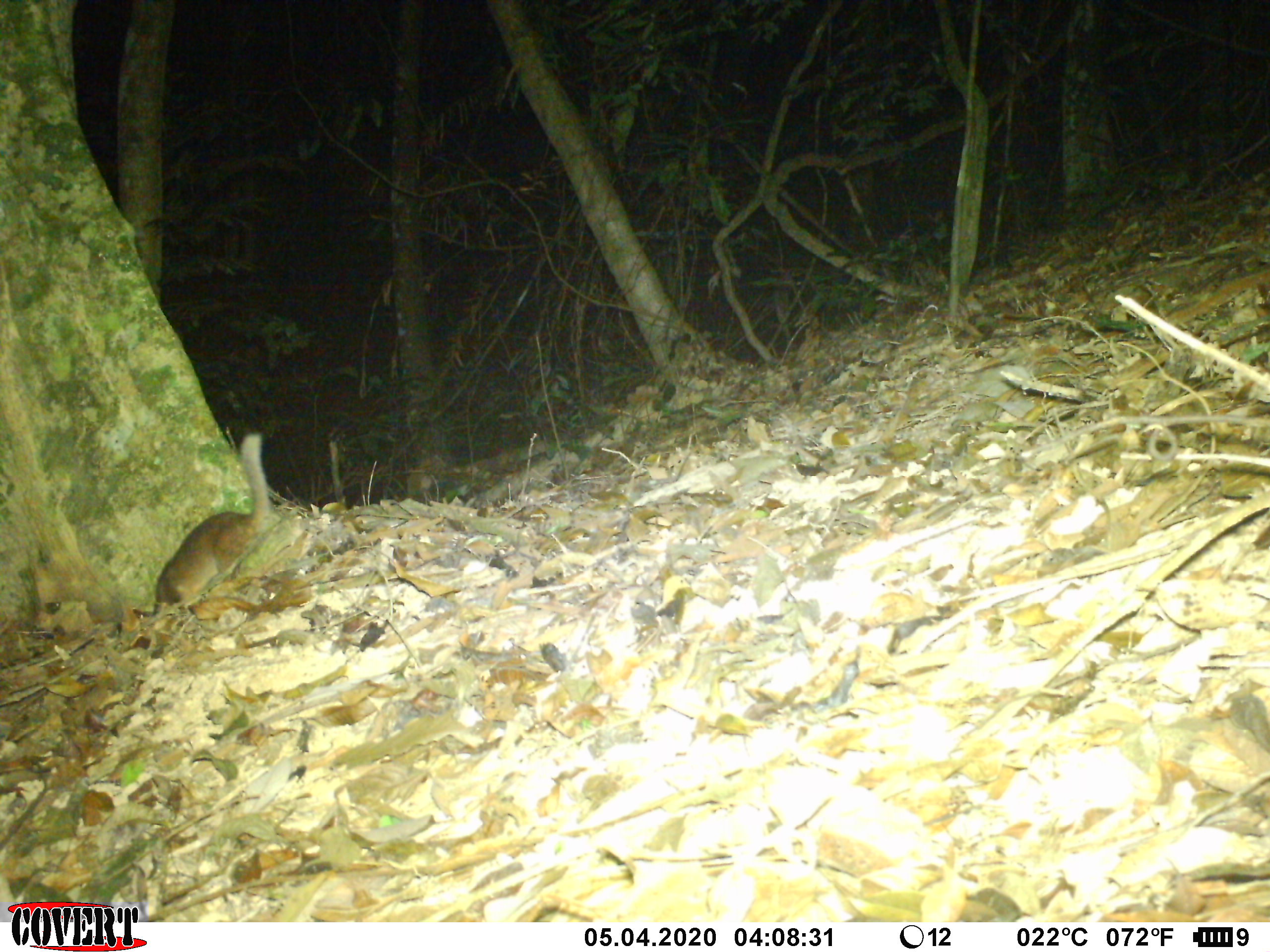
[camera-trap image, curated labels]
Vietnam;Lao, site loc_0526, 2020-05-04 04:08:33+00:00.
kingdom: Animalia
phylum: Chordata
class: Mammalia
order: Carnivora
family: Mustelidae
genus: Melogale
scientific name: Melogale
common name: ferret badger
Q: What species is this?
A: Ferret badger (Melogale).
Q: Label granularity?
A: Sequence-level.